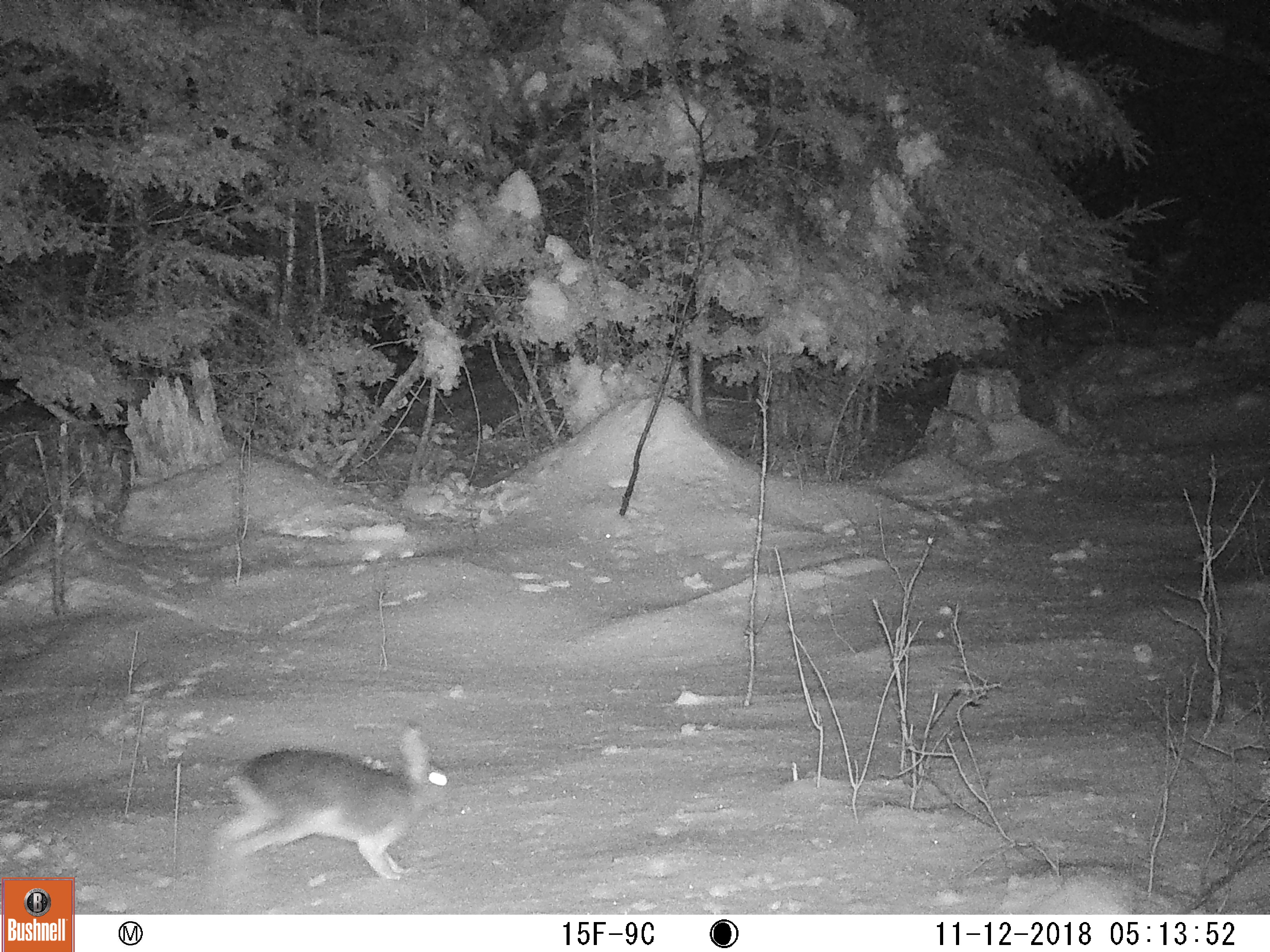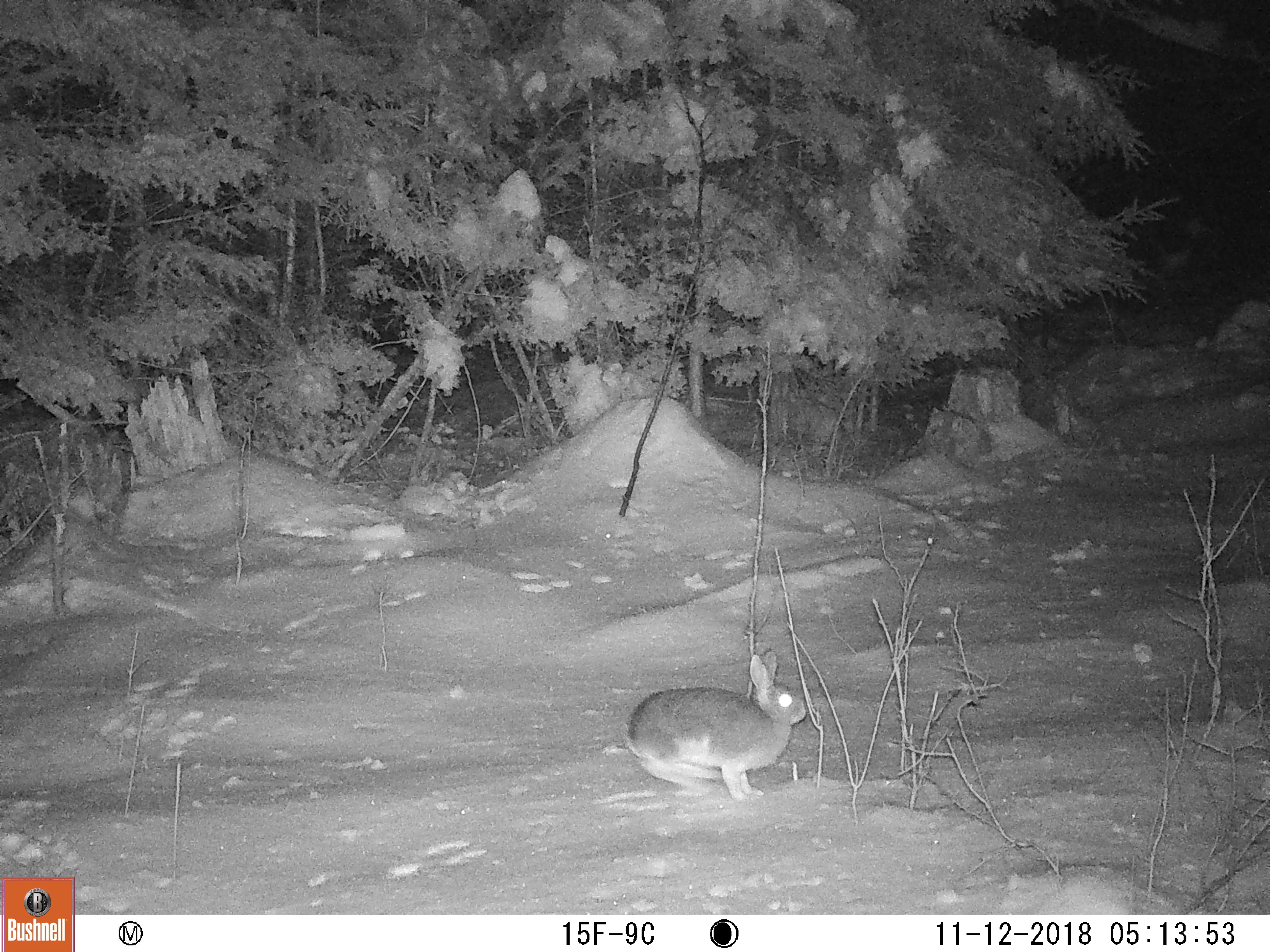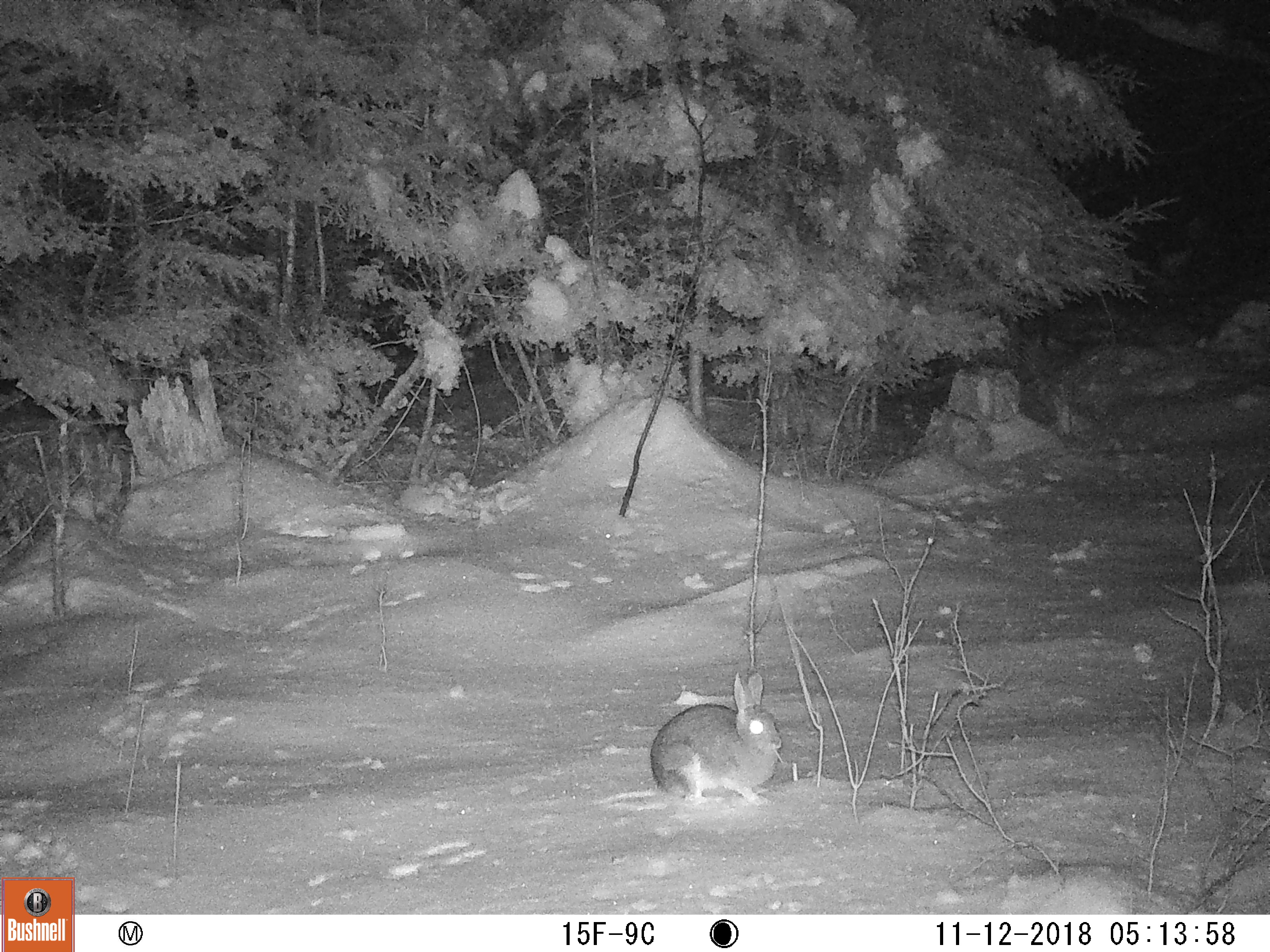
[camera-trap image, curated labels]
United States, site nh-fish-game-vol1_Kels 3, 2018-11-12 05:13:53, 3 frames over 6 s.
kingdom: Animalia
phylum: Chordata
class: Mammalia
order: Lagomorpha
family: Leporidae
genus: Lepus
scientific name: Lepus americanus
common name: snowshoe hare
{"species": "snowshoe hare (Lepus americanus)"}